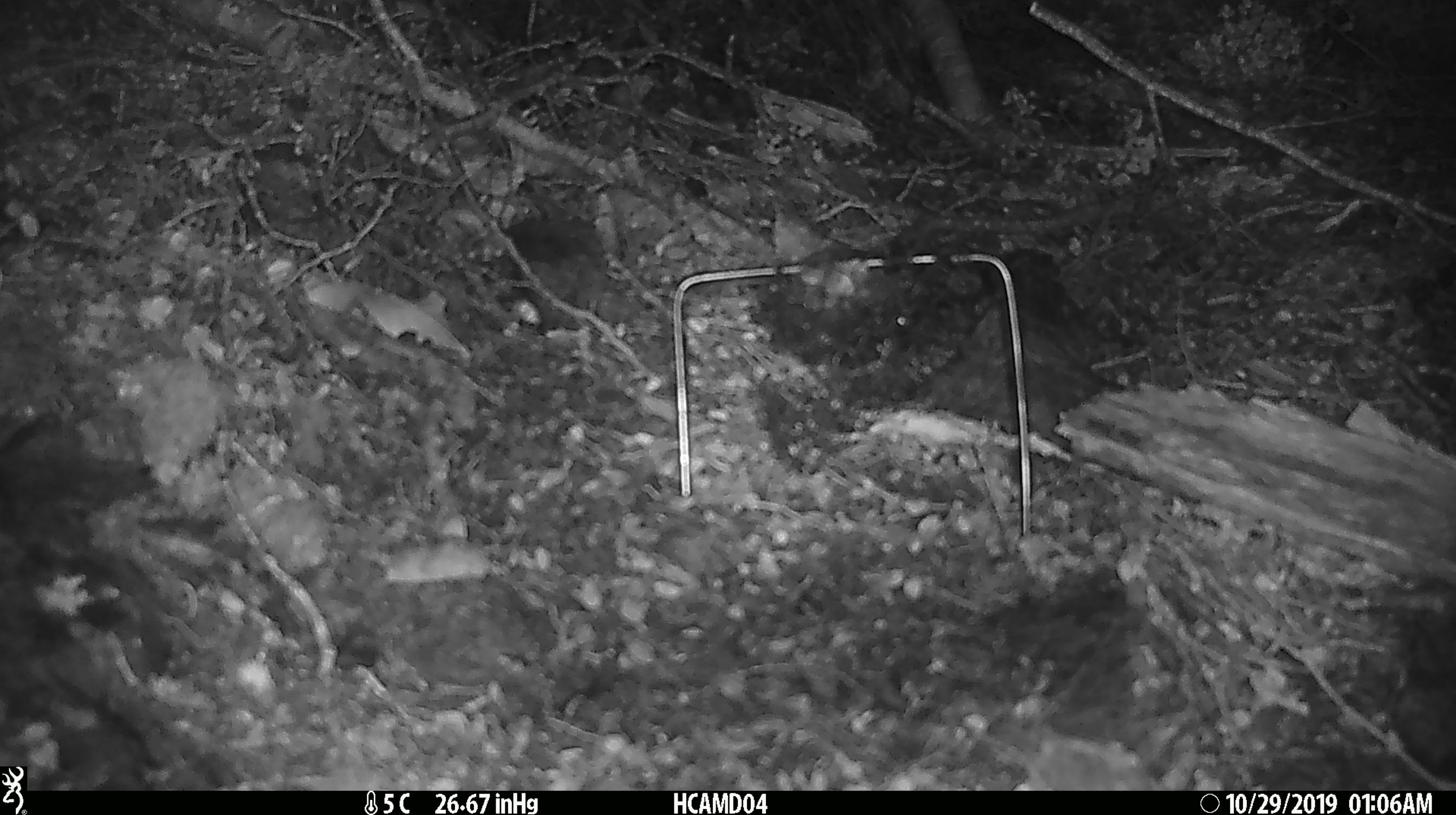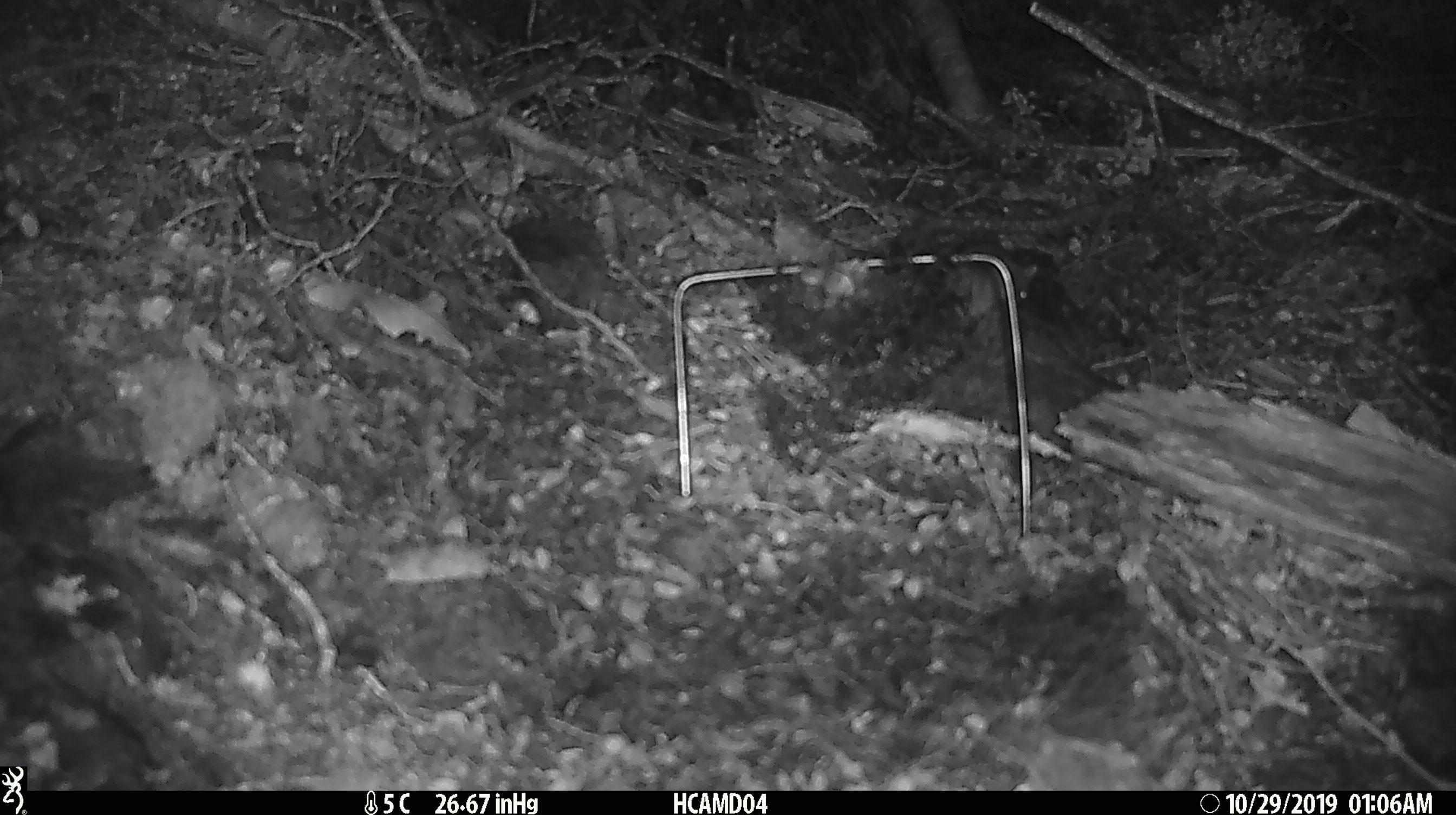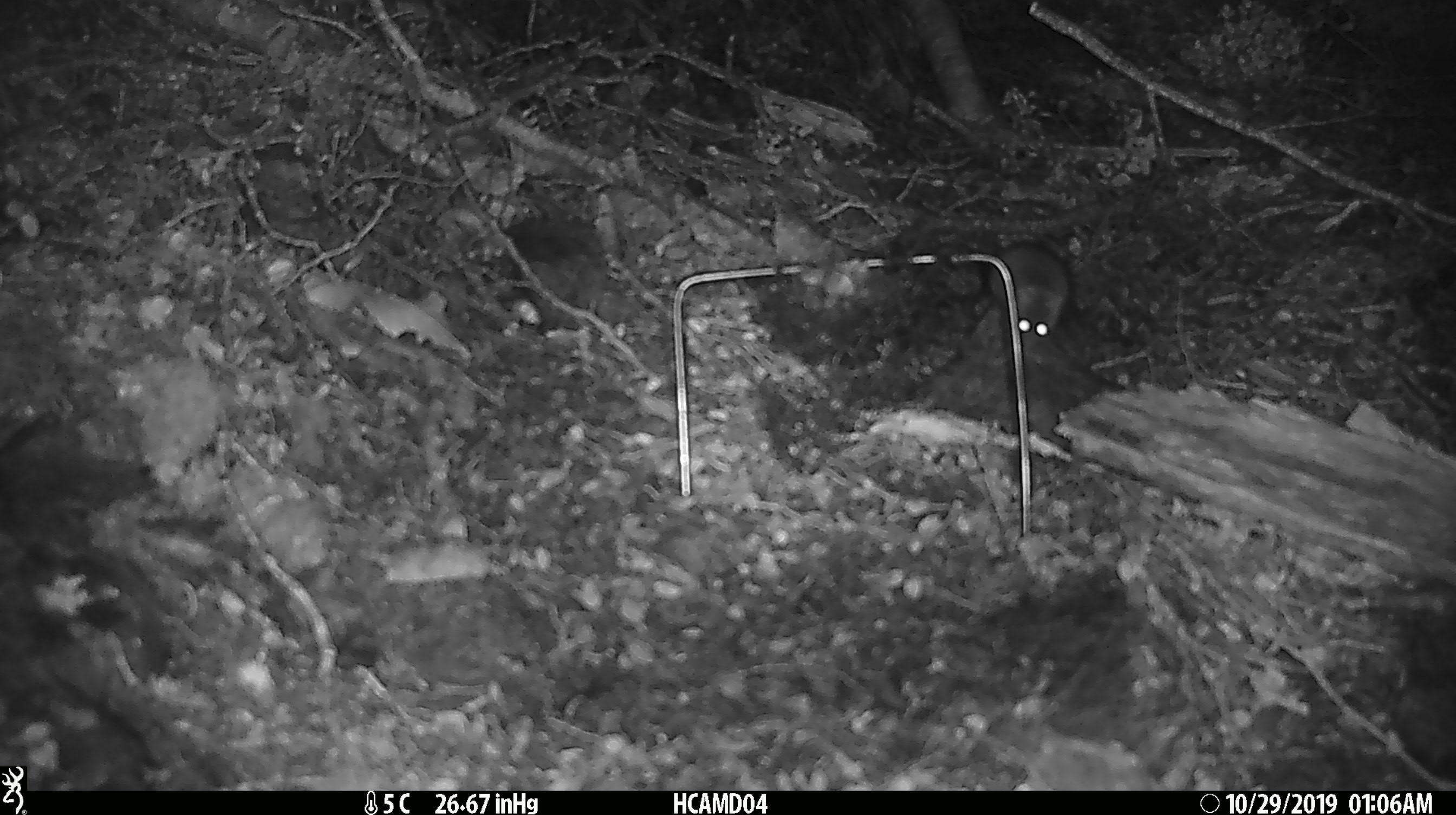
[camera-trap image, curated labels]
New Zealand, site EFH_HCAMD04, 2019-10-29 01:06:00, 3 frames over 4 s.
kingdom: Animalia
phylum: Chordata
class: Mammalia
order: Rodentia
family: Muridae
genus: Mus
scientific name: Mus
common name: mouse